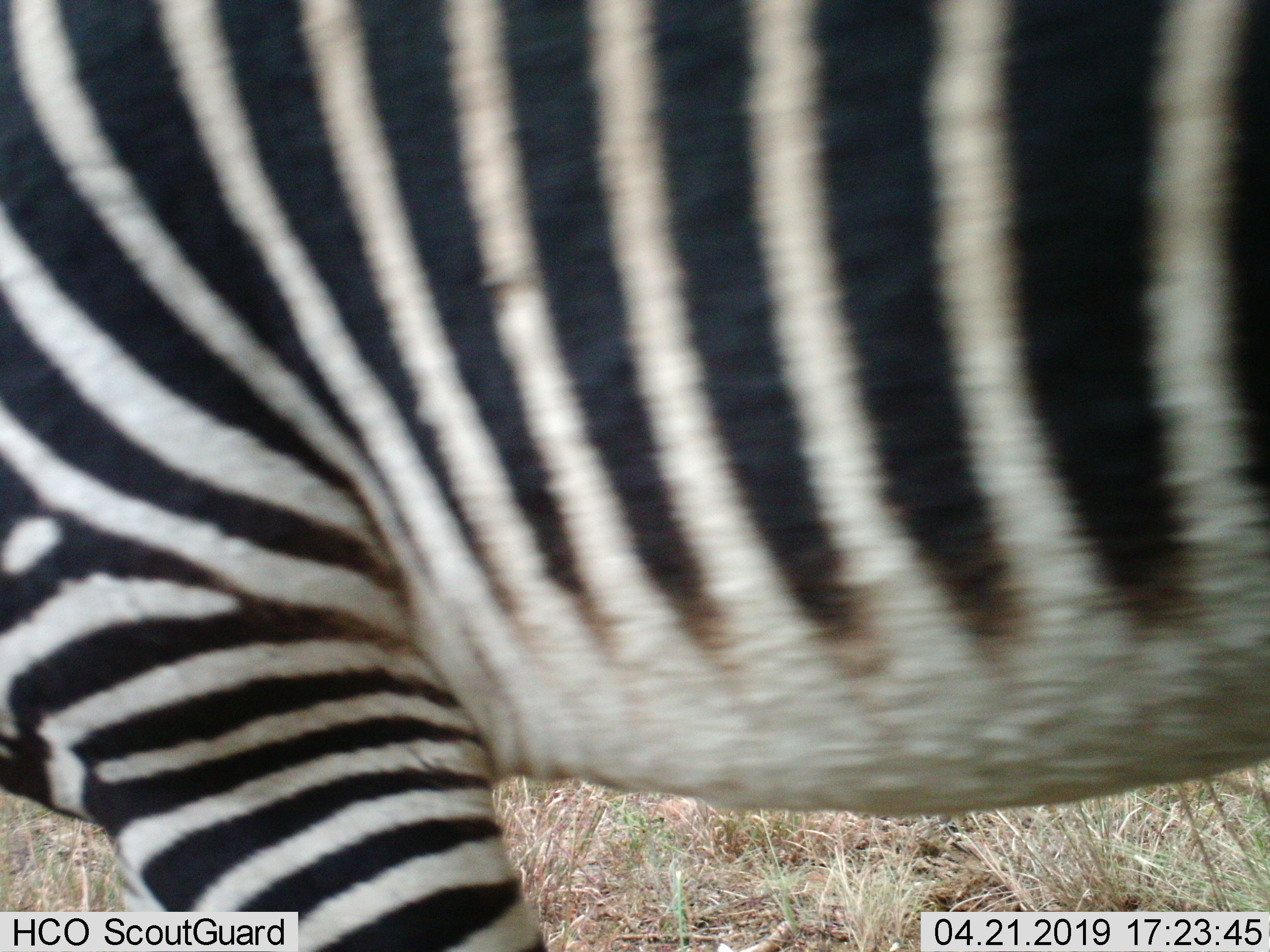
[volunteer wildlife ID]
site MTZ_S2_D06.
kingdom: Animalia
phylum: Chordata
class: Mammalia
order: Perissodactyla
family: Equidae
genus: Equus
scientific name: Equus zebra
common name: mountain zebra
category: zebramountain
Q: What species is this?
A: Zebramountain (mountain zebra) (Equus zebra).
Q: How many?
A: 1.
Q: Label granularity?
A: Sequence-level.